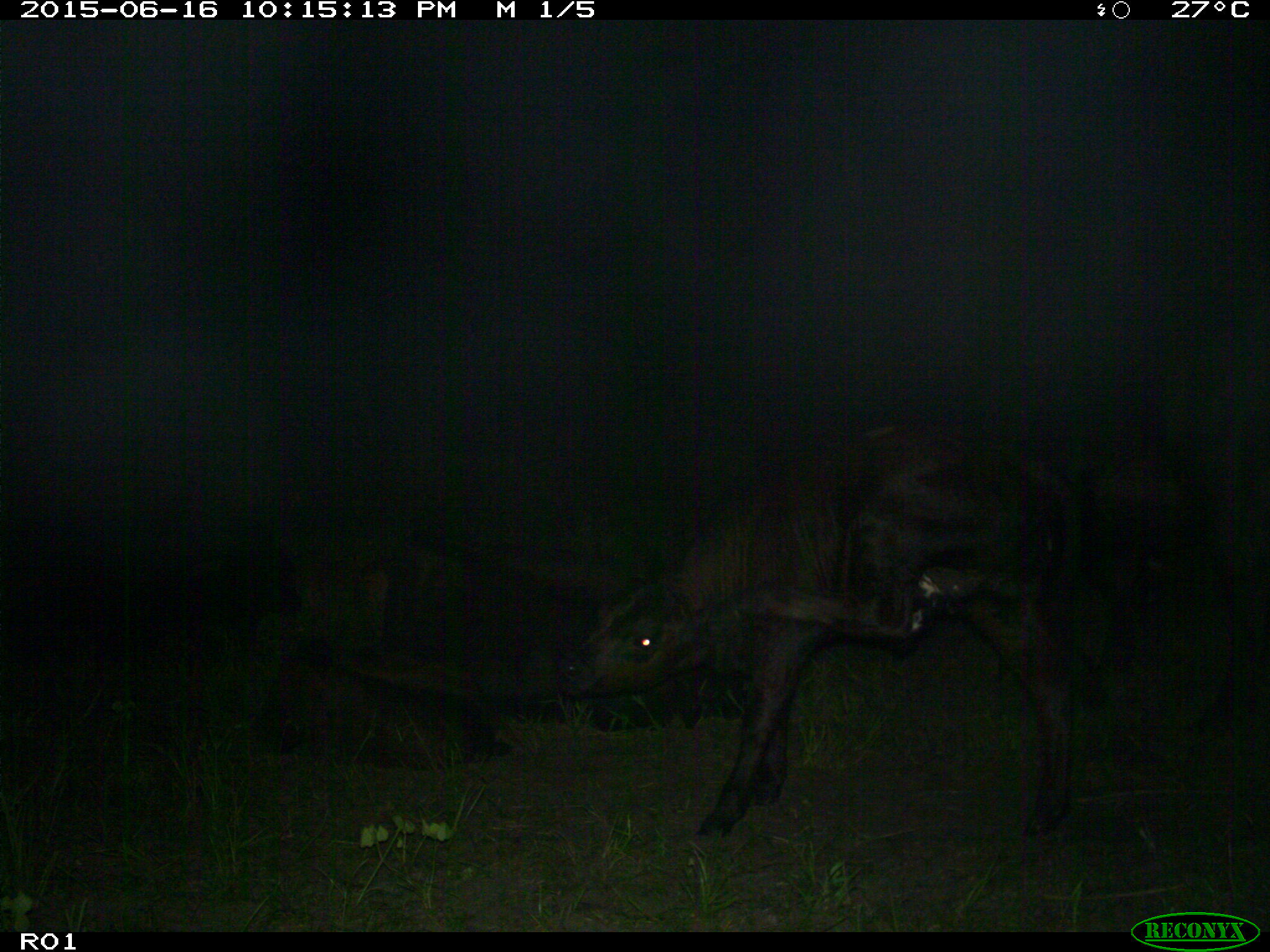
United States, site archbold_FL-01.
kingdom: Animalia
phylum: Chordata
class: Mammalia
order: Artiodactyla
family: Bovidae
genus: Bos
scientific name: Bos taurus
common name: domestic cow